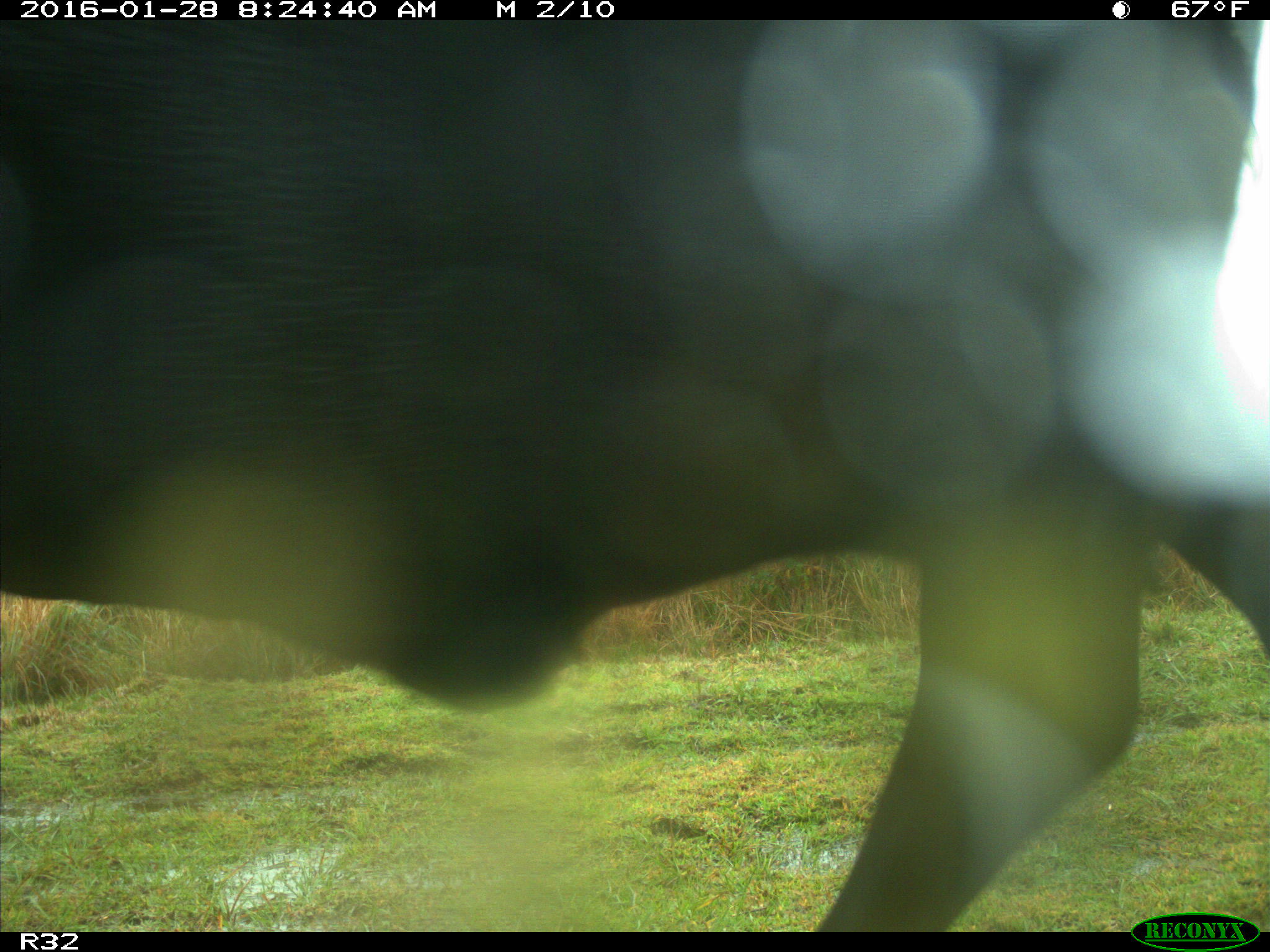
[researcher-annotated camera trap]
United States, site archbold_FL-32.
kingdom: Animalia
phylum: Chordata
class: Mammalia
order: Artiodactyla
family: Bovidae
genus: Bos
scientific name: Bos taurus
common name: domestic cow